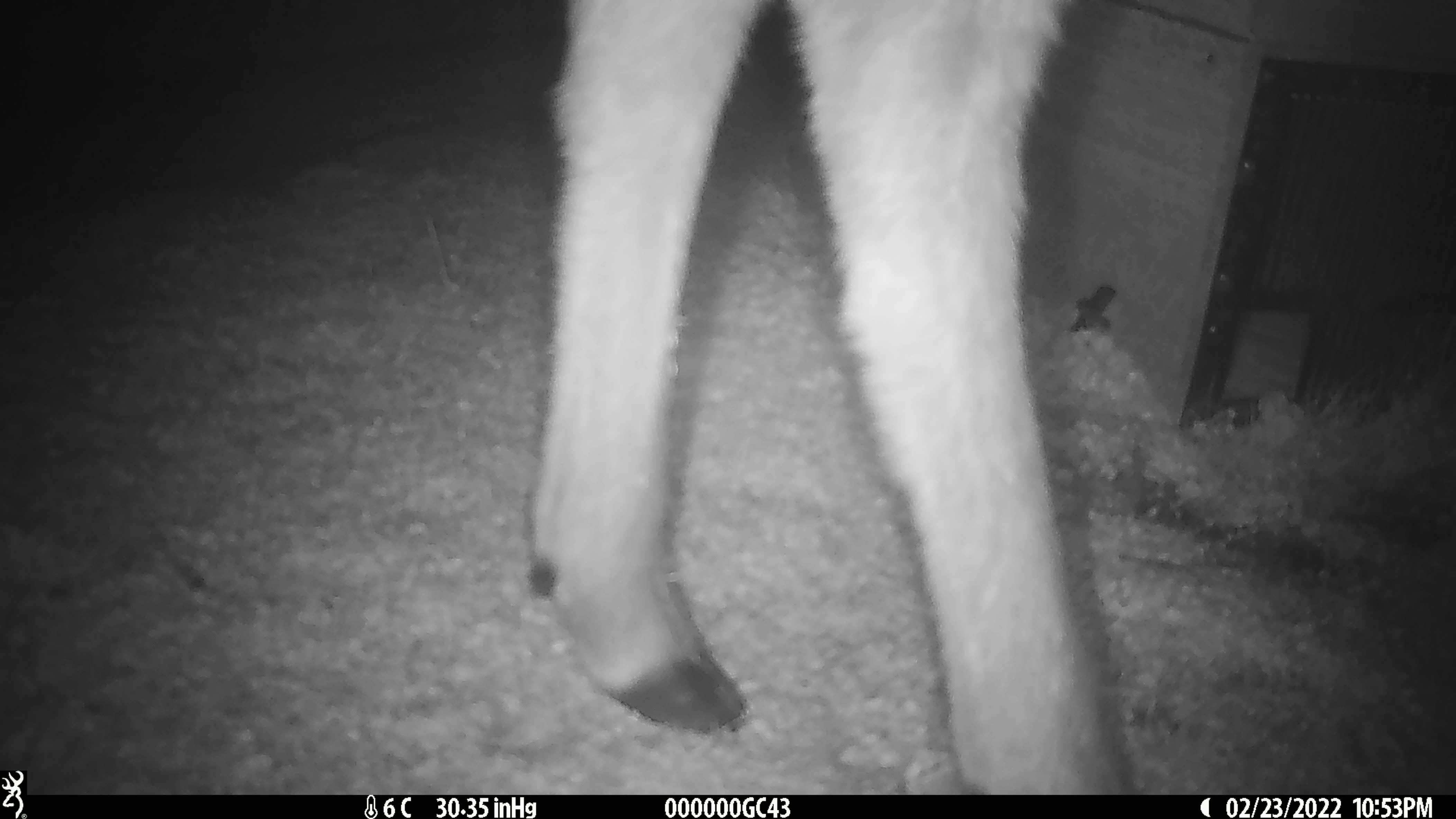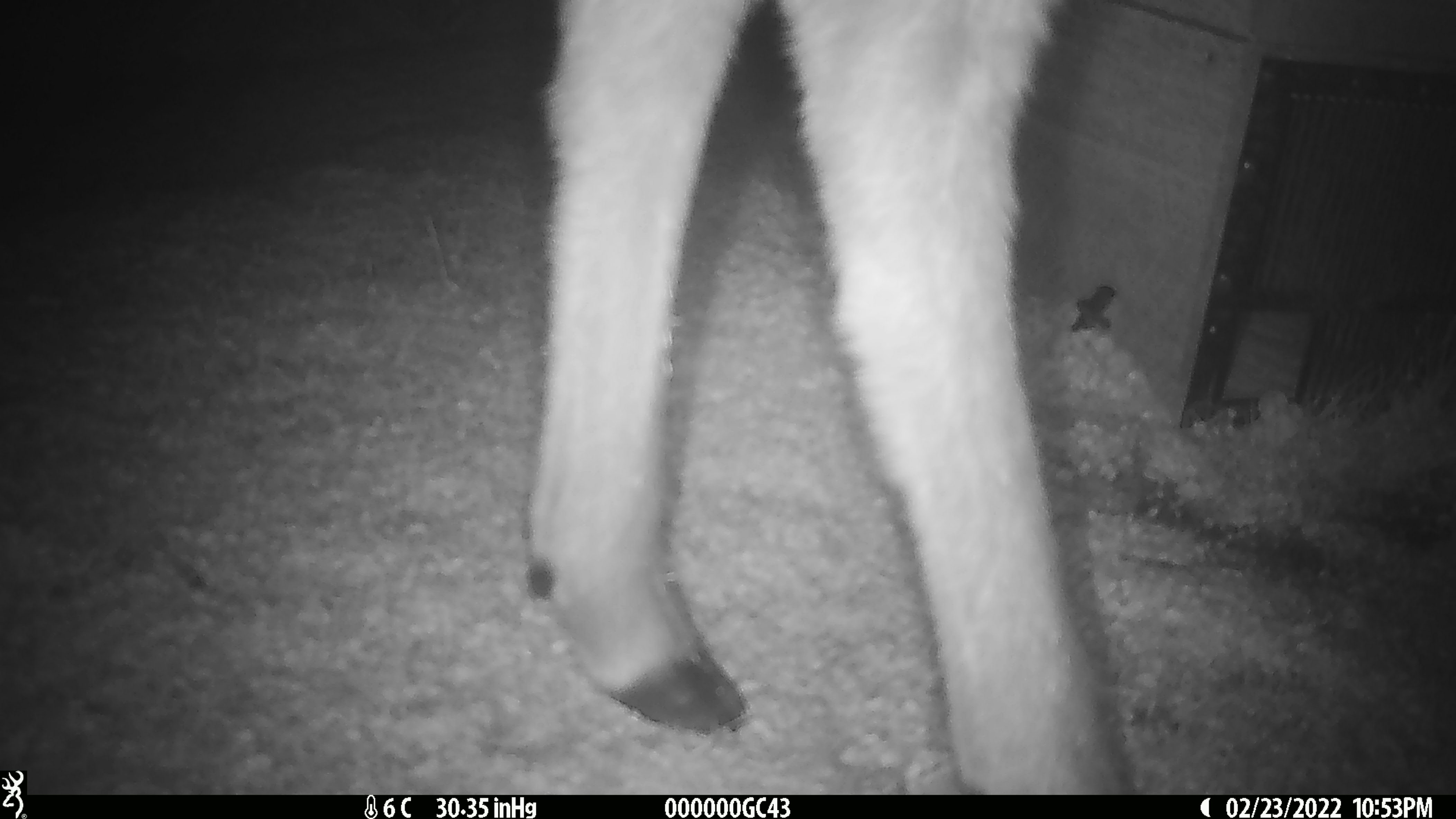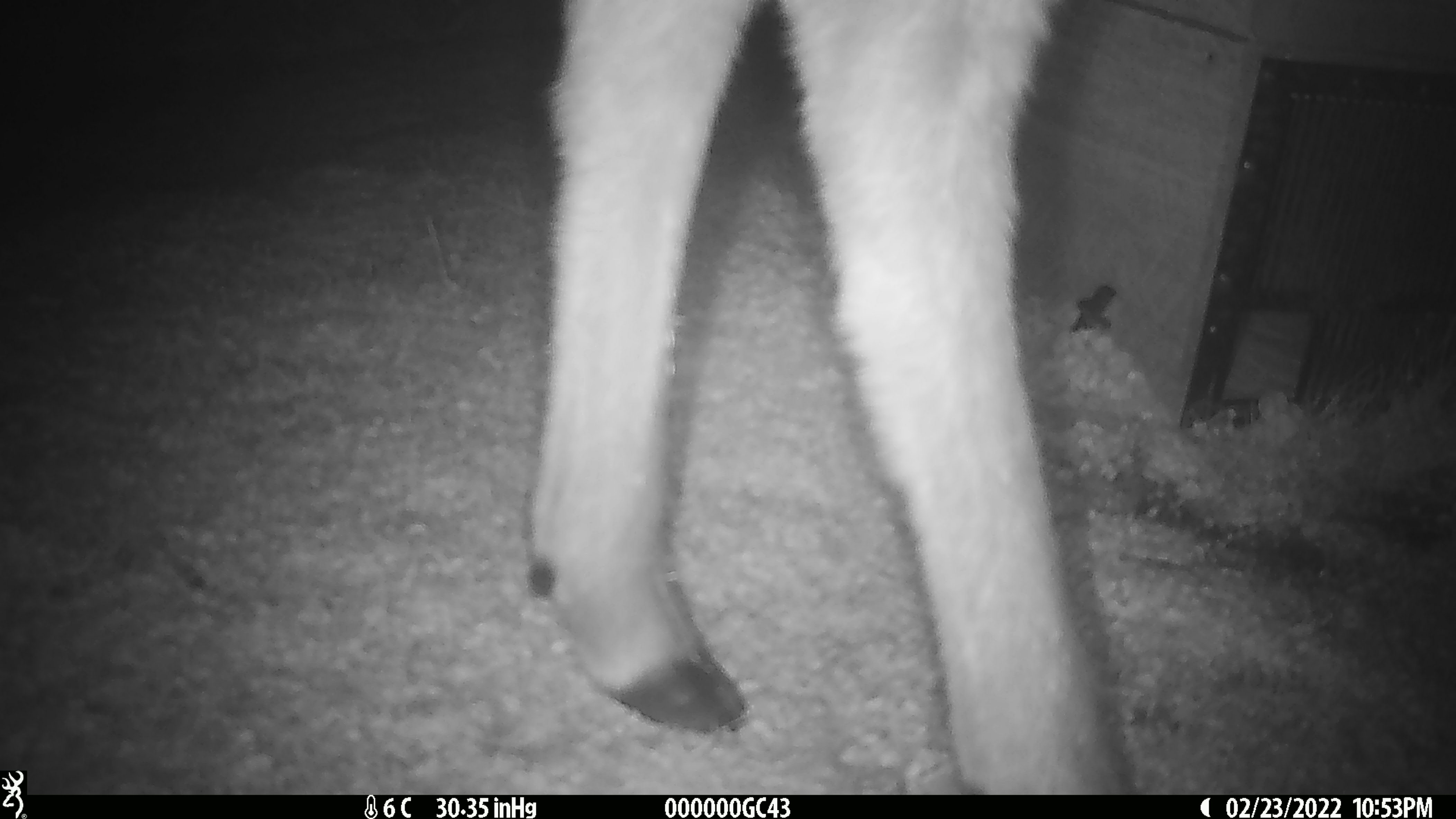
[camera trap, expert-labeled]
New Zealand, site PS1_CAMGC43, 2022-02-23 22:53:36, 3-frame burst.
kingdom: Animalia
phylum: Chordata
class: Mammalia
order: Artiodactyla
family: Cervidae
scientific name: Cervidae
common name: deer